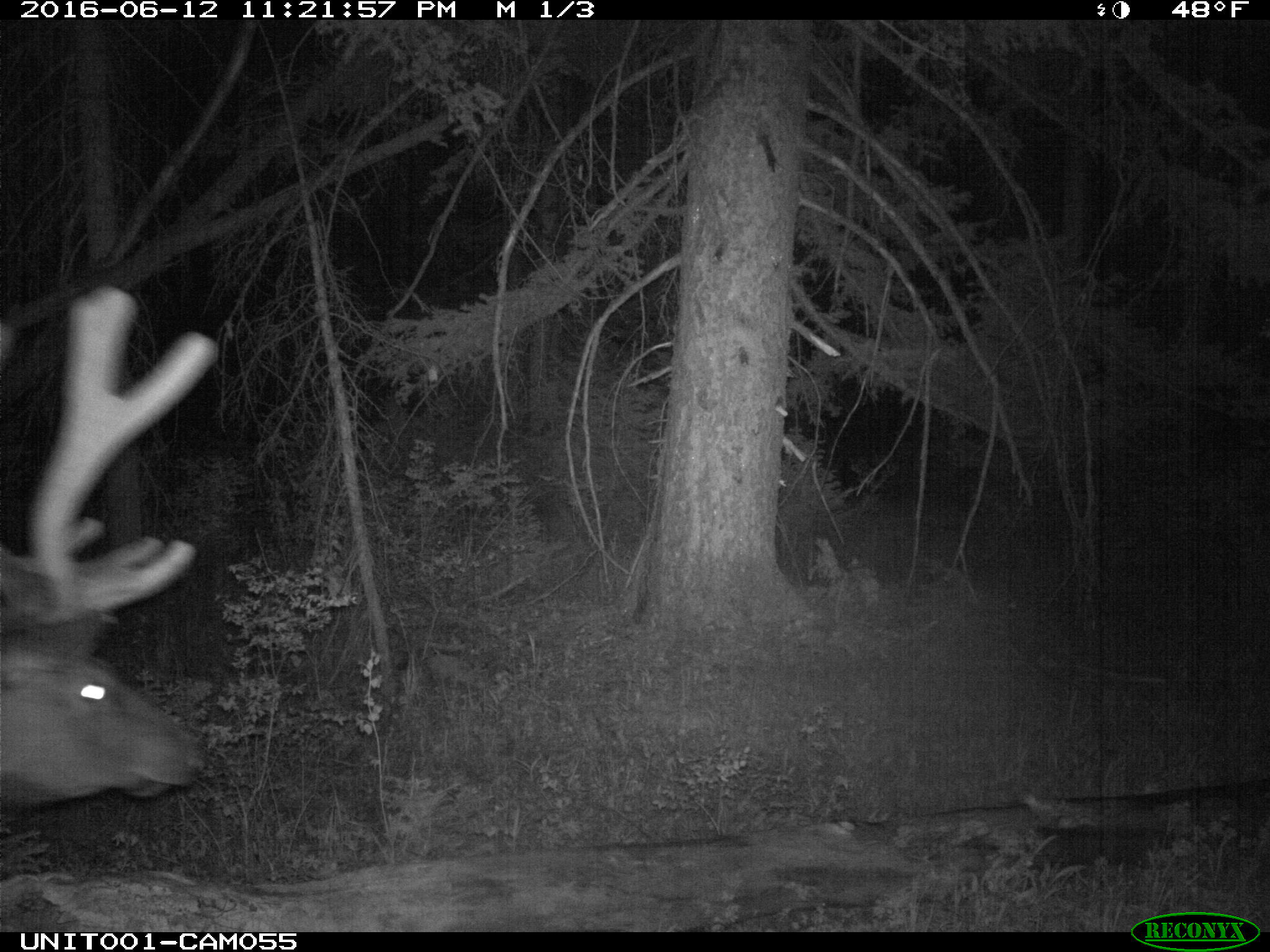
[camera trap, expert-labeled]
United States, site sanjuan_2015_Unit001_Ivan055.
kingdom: Animalia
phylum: Chordata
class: Mammalia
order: Artiodactyla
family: Cervidae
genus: Cervus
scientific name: Cervus elaphus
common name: red deer